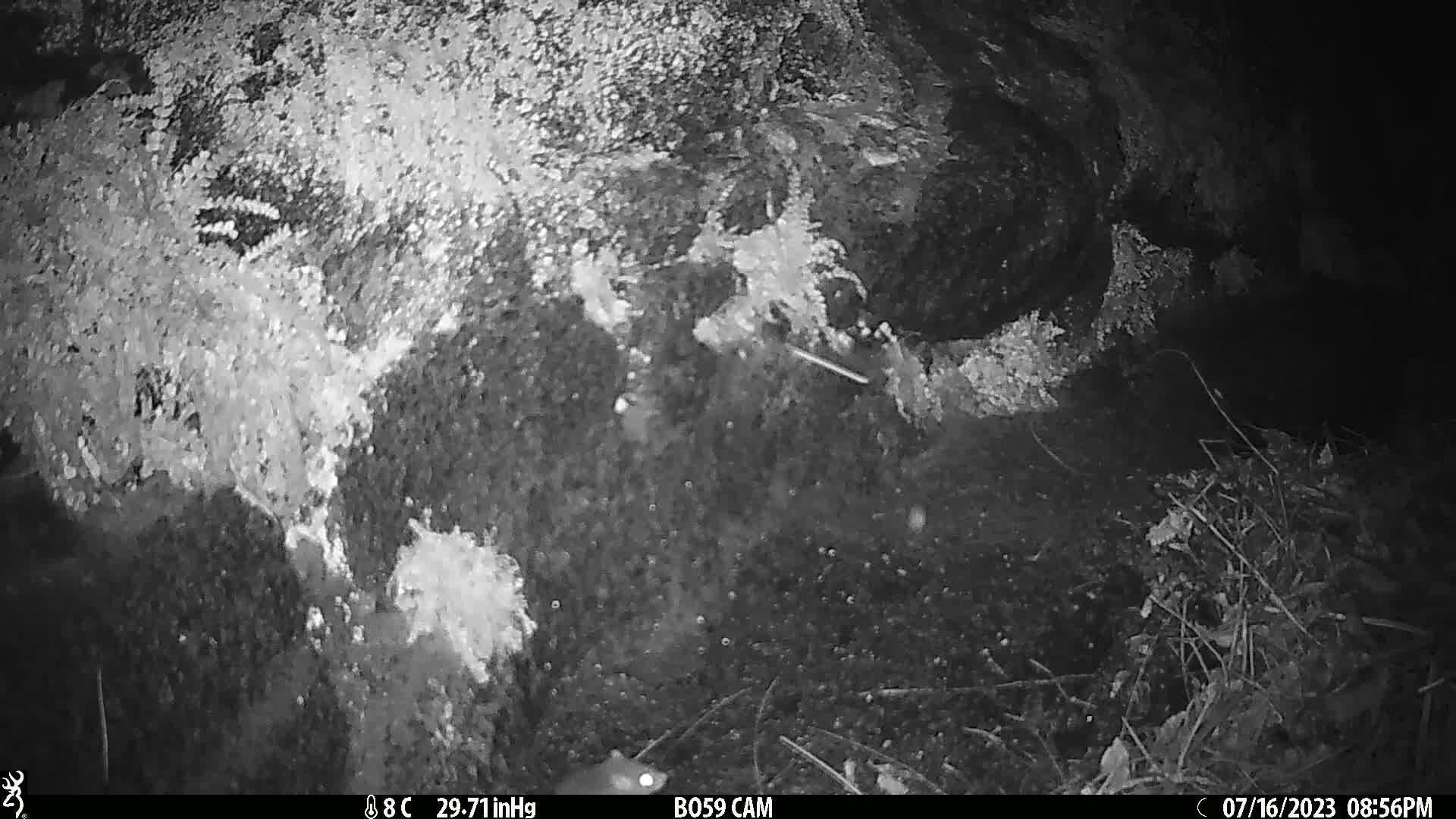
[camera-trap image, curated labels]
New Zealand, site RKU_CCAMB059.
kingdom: Animalia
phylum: Chordata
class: Mammalia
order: Rodentia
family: Muridae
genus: Rattus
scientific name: Rattus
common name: rat